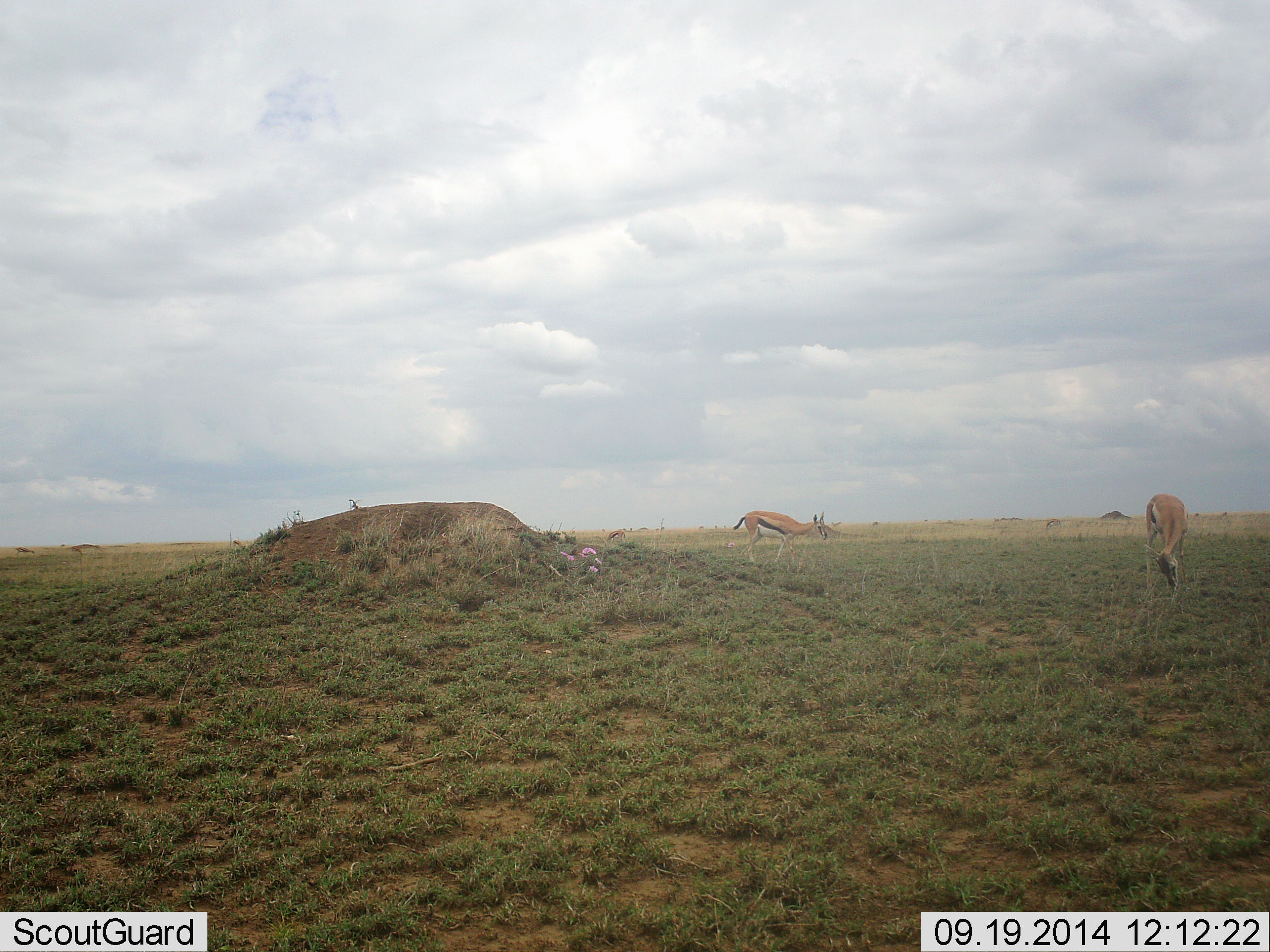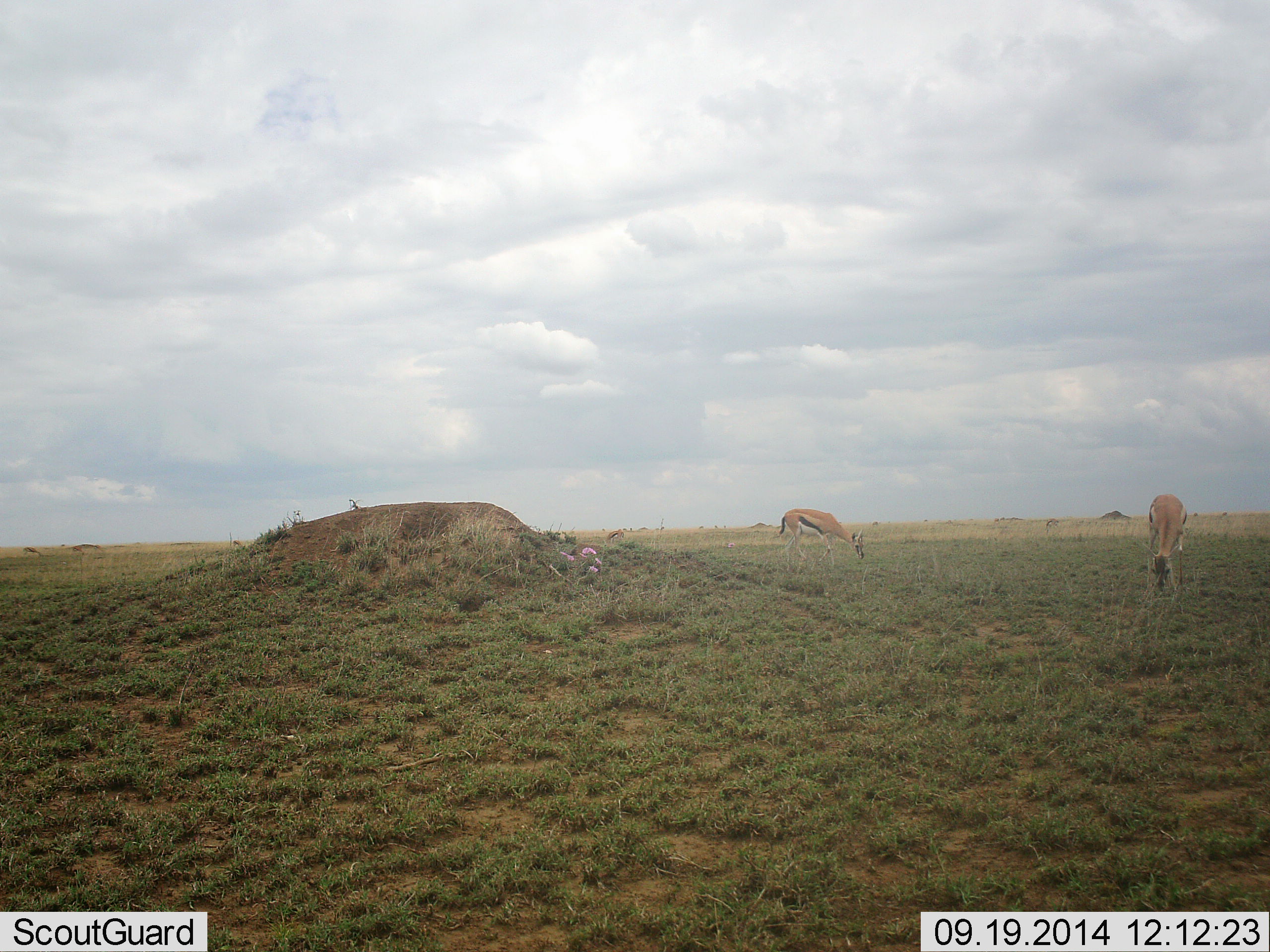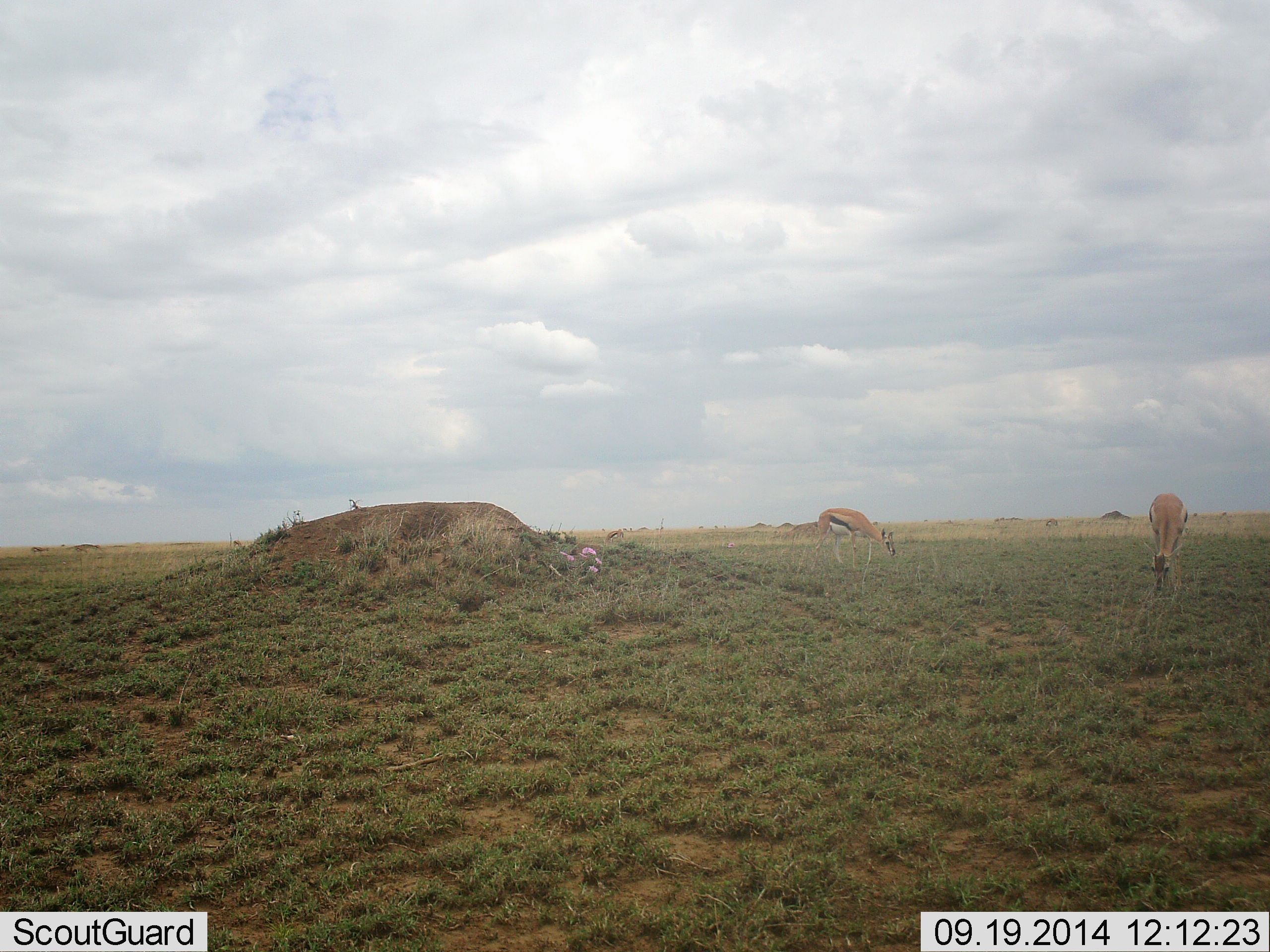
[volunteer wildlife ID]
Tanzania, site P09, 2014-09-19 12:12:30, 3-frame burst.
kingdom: Animalia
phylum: Chordata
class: Mammalia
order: Artiodactyla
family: Bovidae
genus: Eudorcas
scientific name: Eudorcas thomsonii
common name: thomson's gazelle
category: gazellethomsons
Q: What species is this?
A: Gazellethomsons (thomson's gazelle) (Eudorcas thomsonii).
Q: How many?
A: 2.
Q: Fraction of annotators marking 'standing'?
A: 20%.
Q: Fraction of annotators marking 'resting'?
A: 0%.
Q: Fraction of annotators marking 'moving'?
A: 40%.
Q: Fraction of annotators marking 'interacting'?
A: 0%.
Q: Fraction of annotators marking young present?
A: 0%.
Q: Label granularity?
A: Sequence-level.